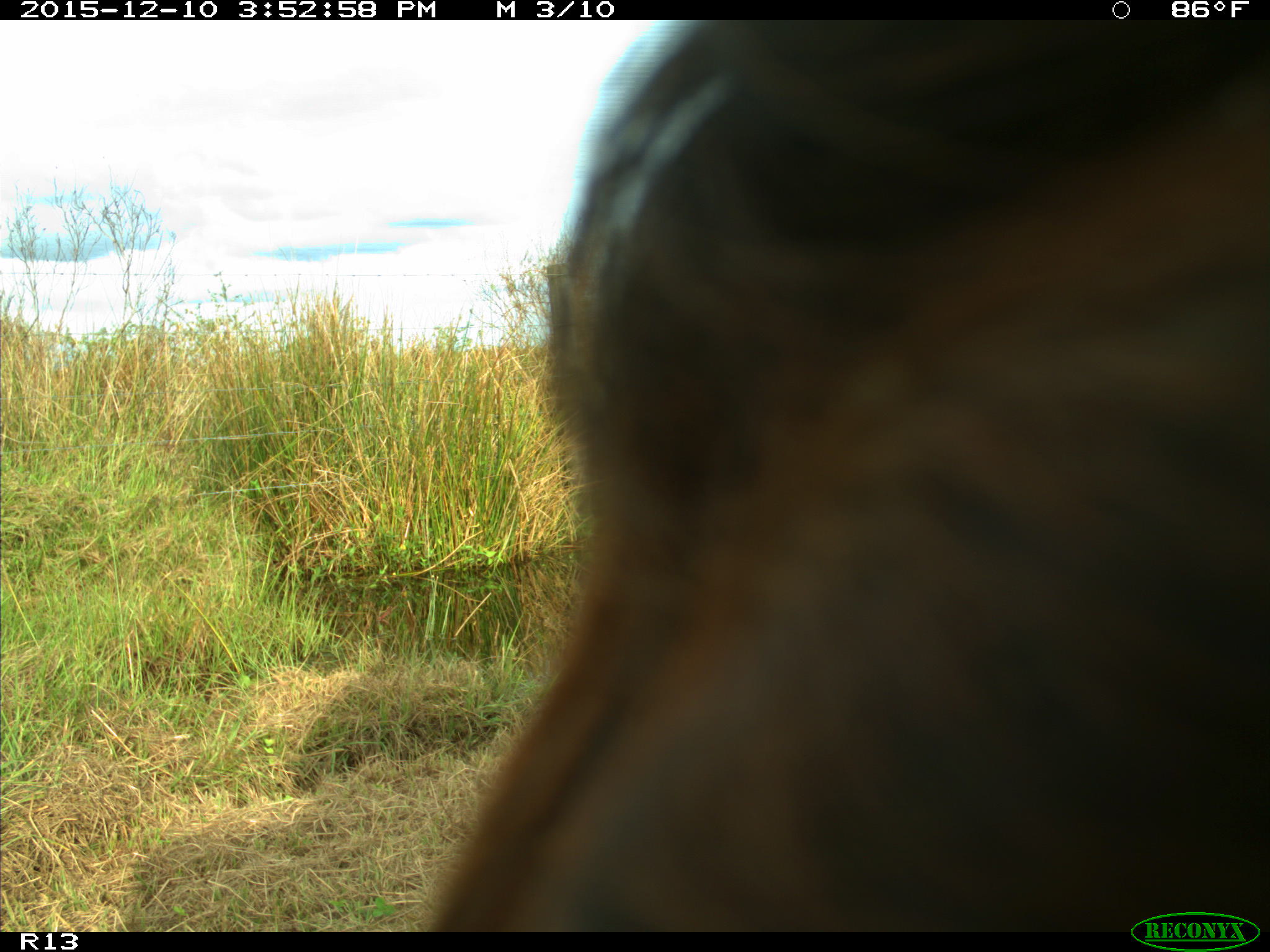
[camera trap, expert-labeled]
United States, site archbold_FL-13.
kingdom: Animalia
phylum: Chordata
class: Mammalia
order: Artiodactyla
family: Bovidae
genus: Bos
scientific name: Bos taurus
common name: domestic cow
Bos taurus (domestic cow).